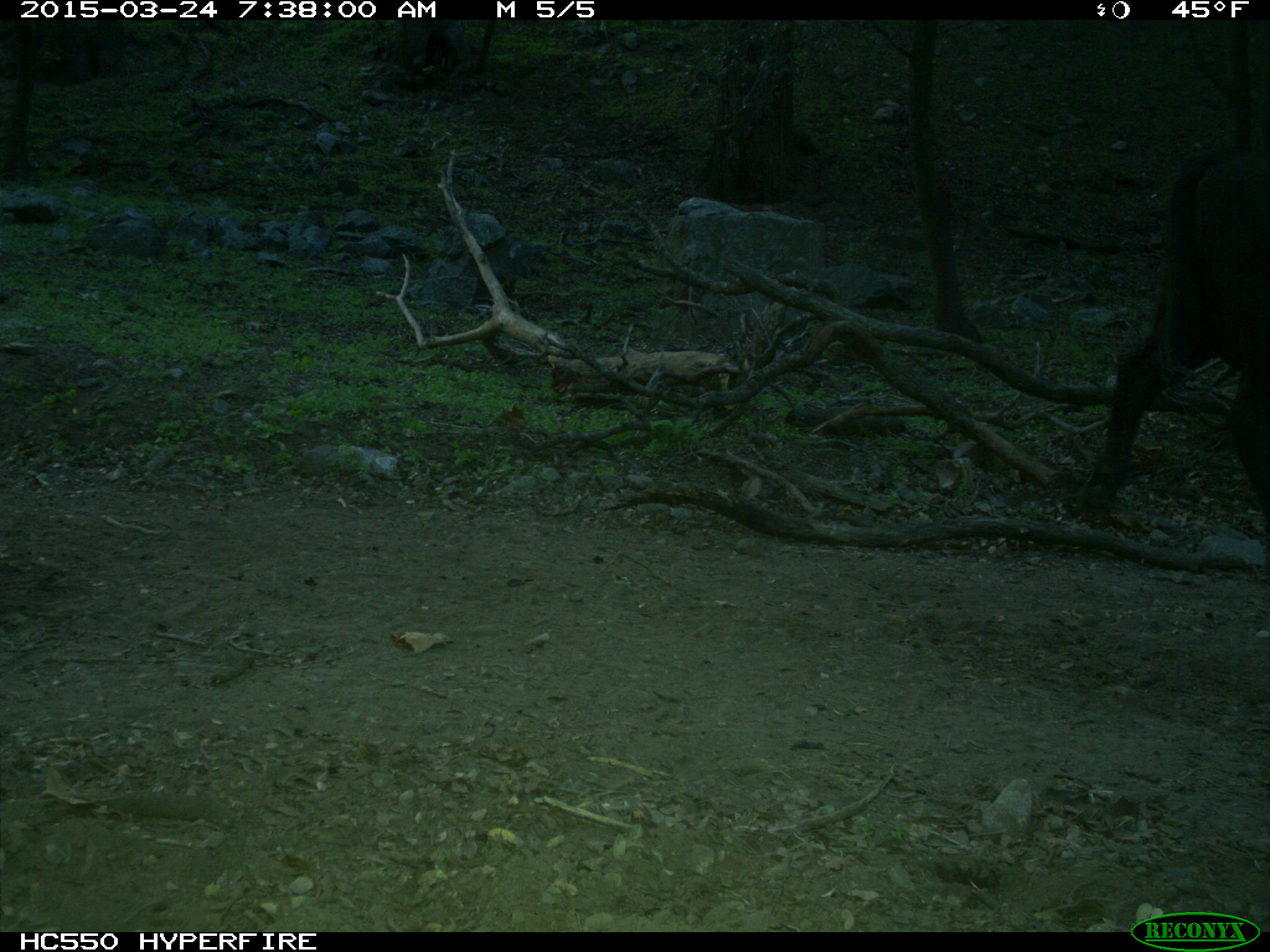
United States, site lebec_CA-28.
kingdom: Animalia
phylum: Chordata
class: Mammalia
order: Artiodactyla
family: Bovidae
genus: Bos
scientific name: Bos taurus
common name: domestic cow